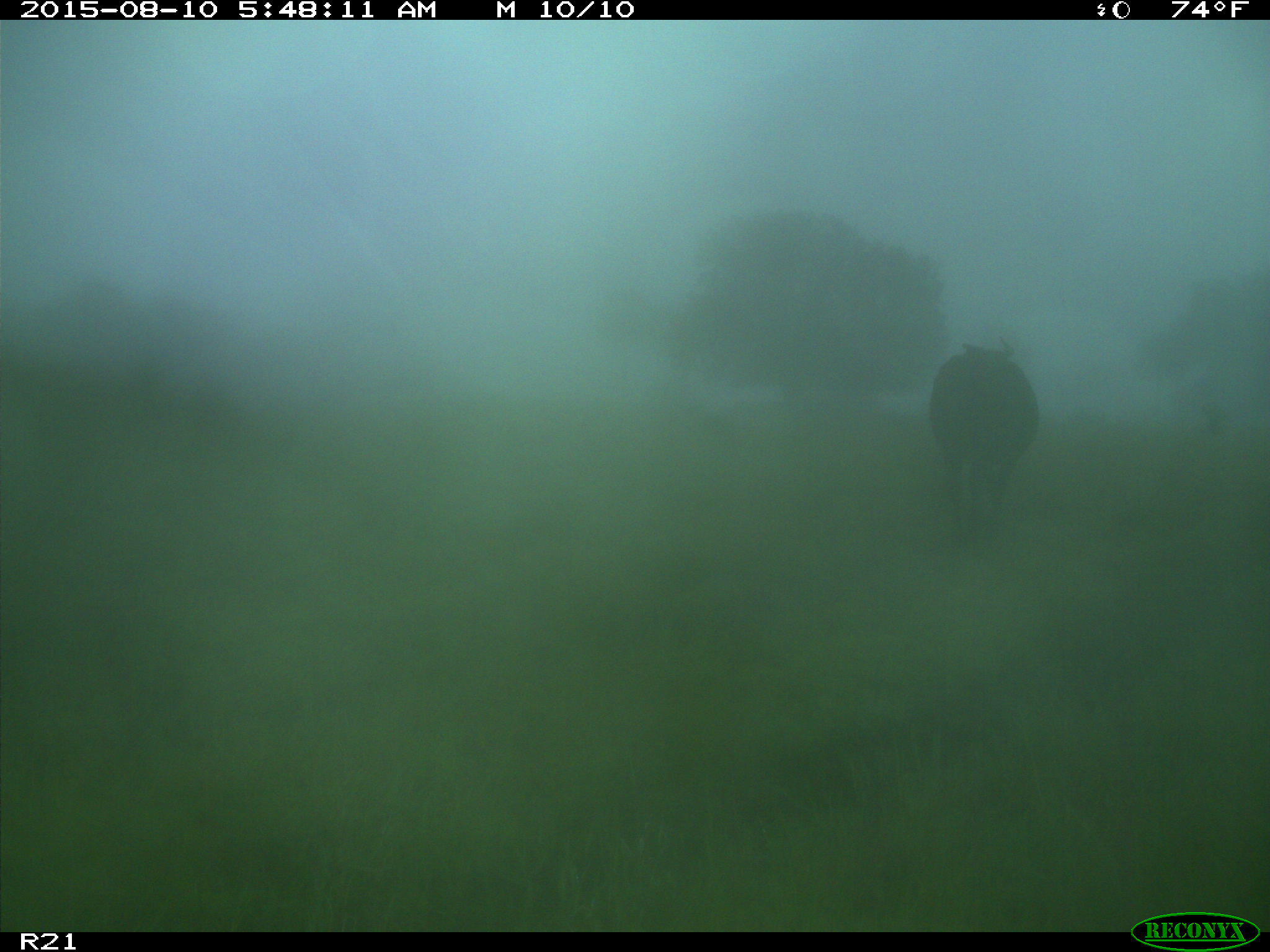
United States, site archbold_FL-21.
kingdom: Animalia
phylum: Chordata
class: Mammalia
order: Artiodactyla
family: Bovidae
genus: Bos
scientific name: Bos taurus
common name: domestic cow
Bos taurus (domestic cow).